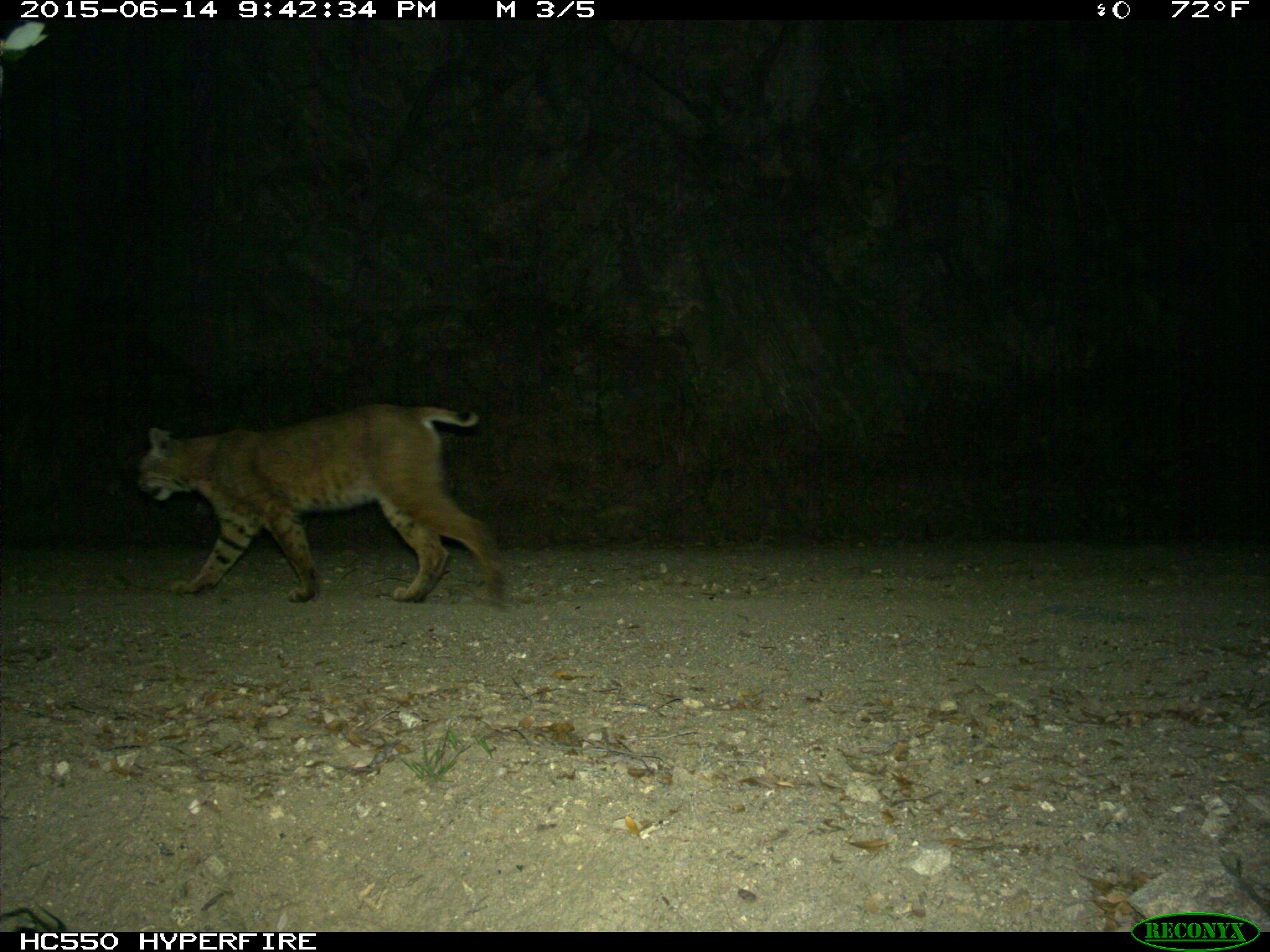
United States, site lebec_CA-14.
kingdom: Animalia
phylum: Chordata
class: Mammalia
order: Carnivora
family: Felidae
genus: Lynx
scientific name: Lynx rufus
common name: bobcat